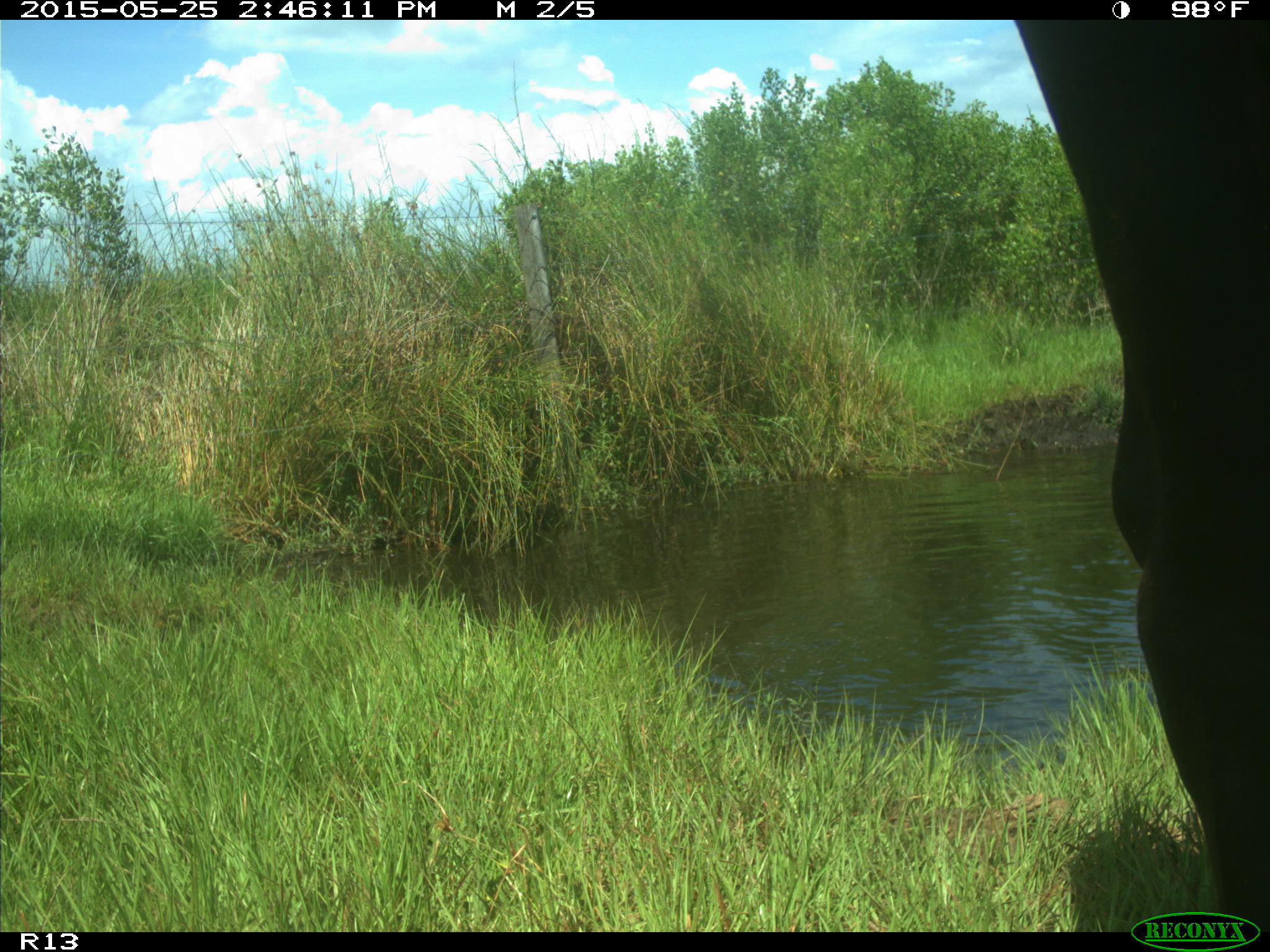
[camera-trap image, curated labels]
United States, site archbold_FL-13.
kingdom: Animalia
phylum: Chordata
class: Mammalia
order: Artiodactyla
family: Bovidae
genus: Bos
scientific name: Bos taurus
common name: domestic cow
Bos taurus (domestic cow).